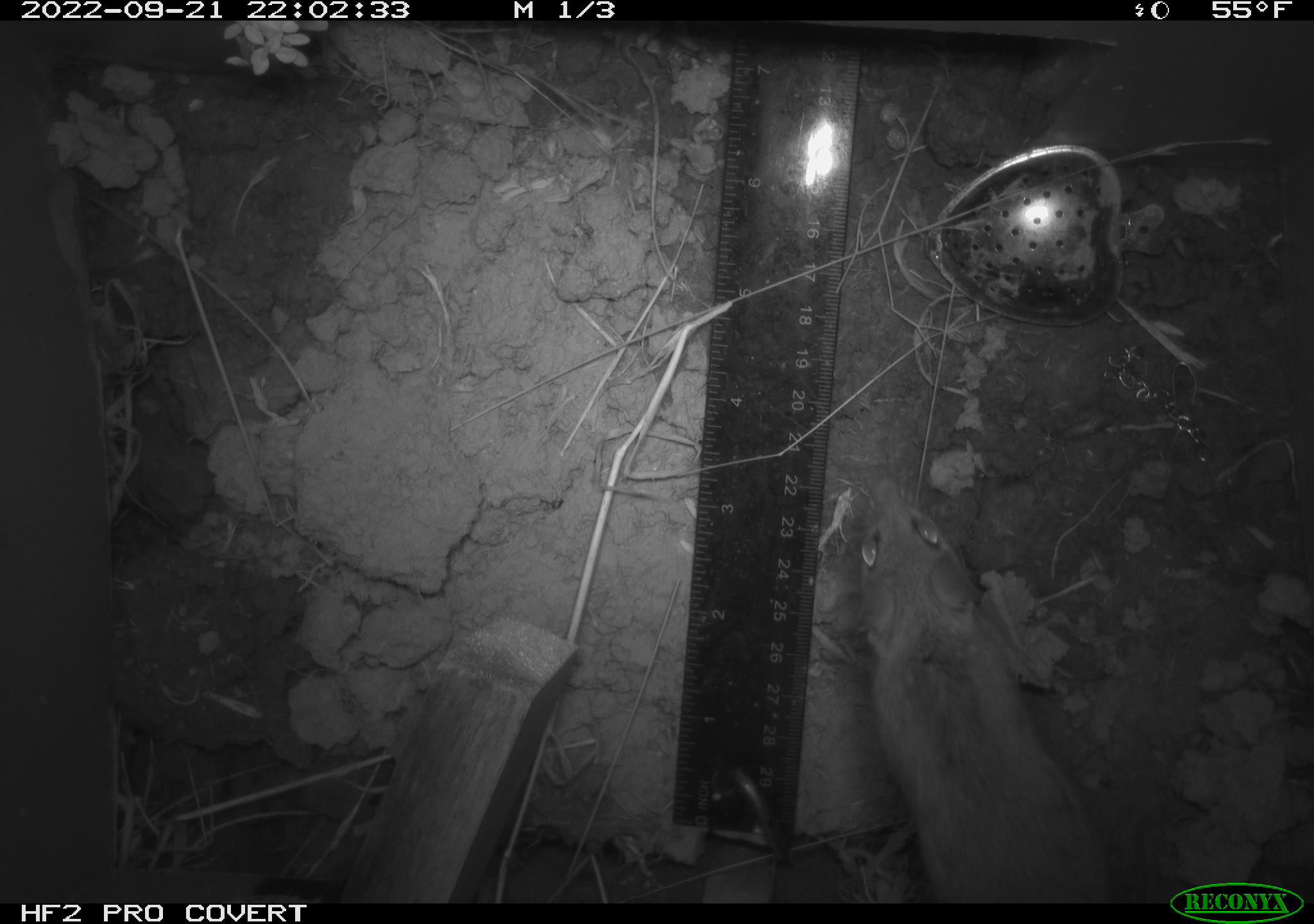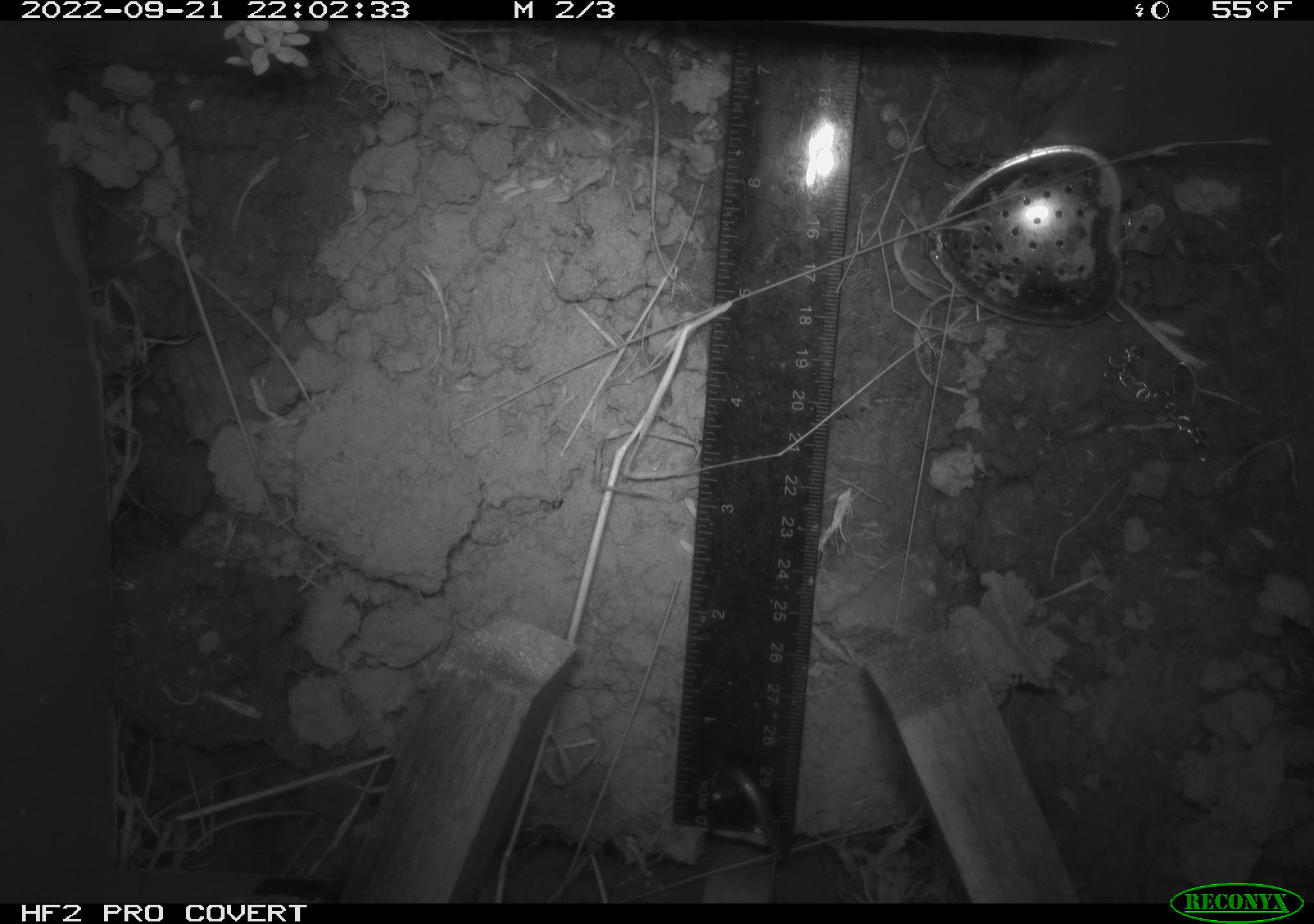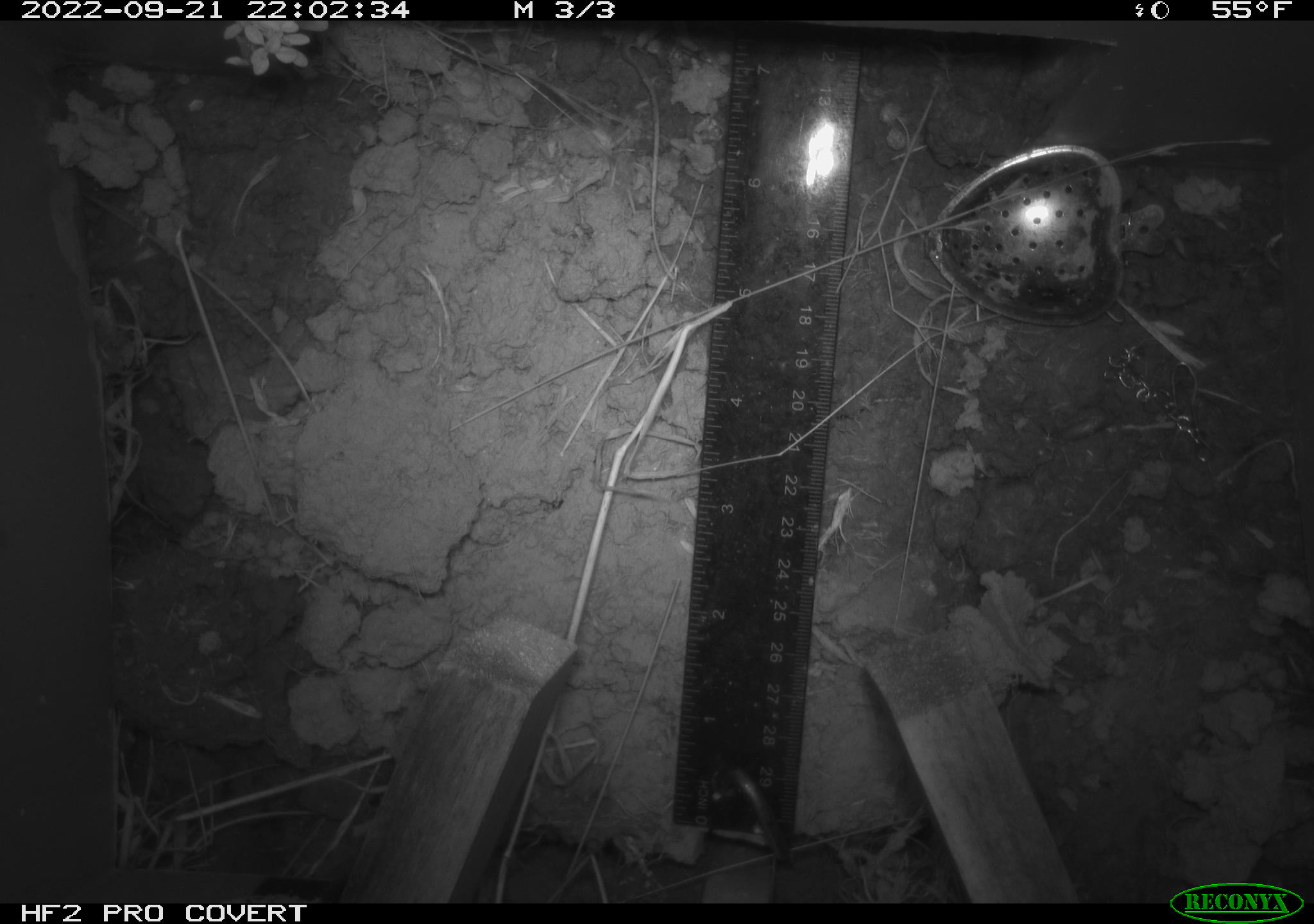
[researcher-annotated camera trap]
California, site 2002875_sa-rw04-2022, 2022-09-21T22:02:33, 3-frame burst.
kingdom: Animalia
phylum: Chordata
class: Mammalia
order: Rodentia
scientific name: Rodentia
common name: mouse species